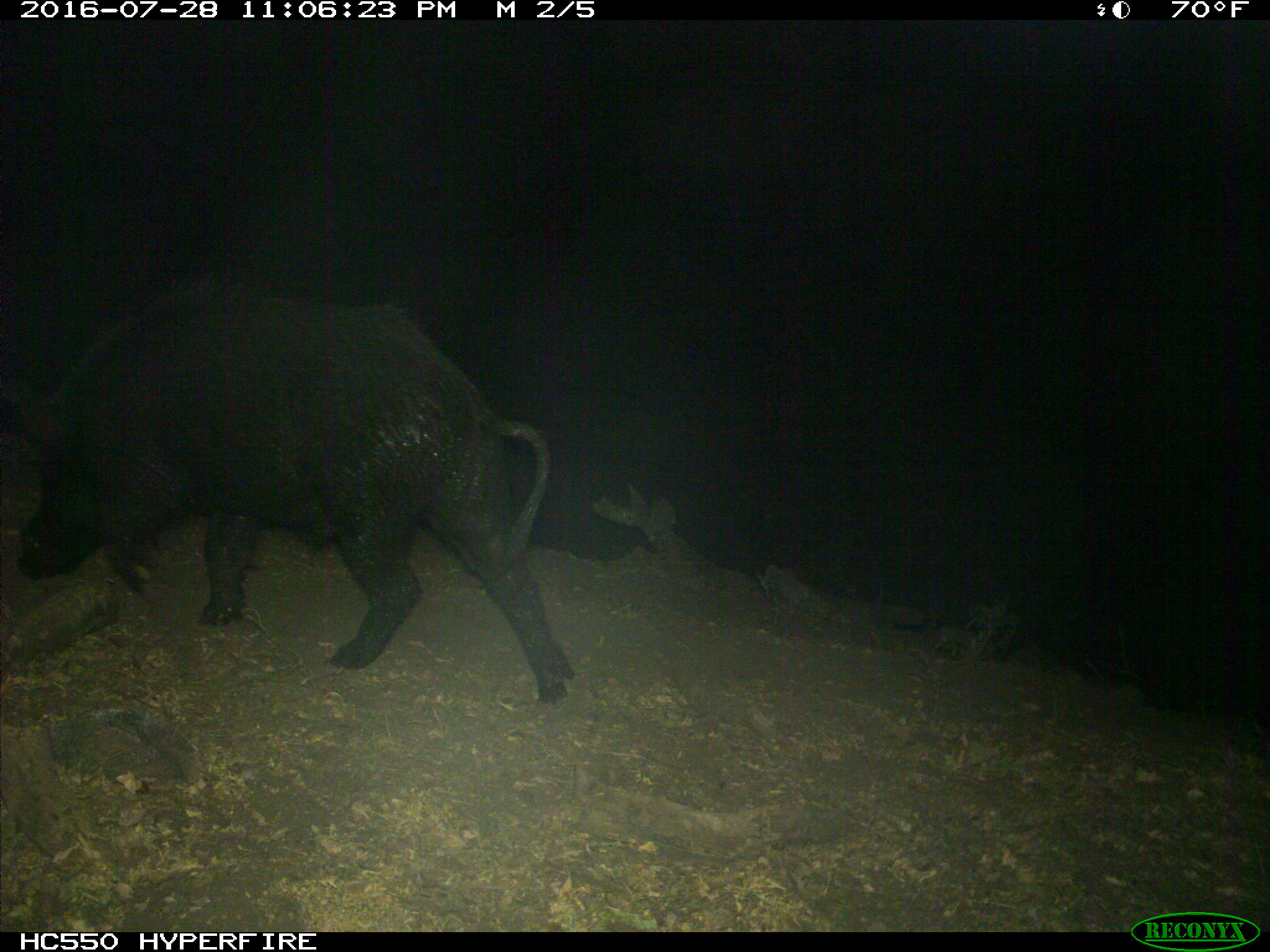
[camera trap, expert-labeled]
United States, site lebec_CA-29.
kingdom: Animalia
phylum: Chordata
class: Mammalia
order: Artiodactyla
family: Suidae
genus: Sus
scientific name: Sus scrofa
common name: wild boar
Sus scrofa (wild boar).